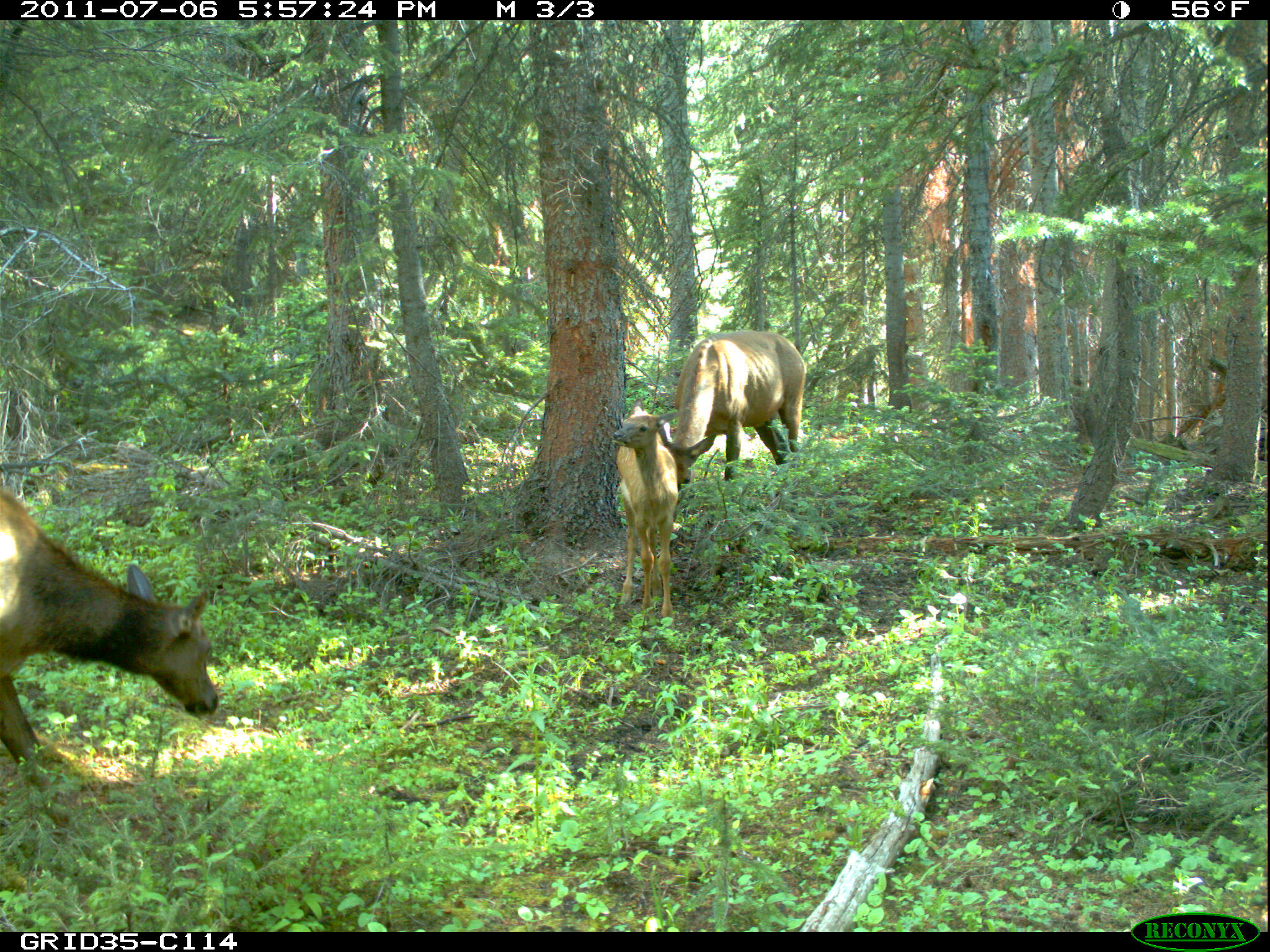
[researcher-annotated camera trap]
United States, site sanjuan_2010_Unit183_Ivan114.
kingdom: Animalia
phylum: Chordata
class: Mammalia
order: Artiodactyla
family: Cervidae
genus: Cervus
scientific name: Cervus elaphus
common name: red deer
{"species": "Cervus elaphus (red deer)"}